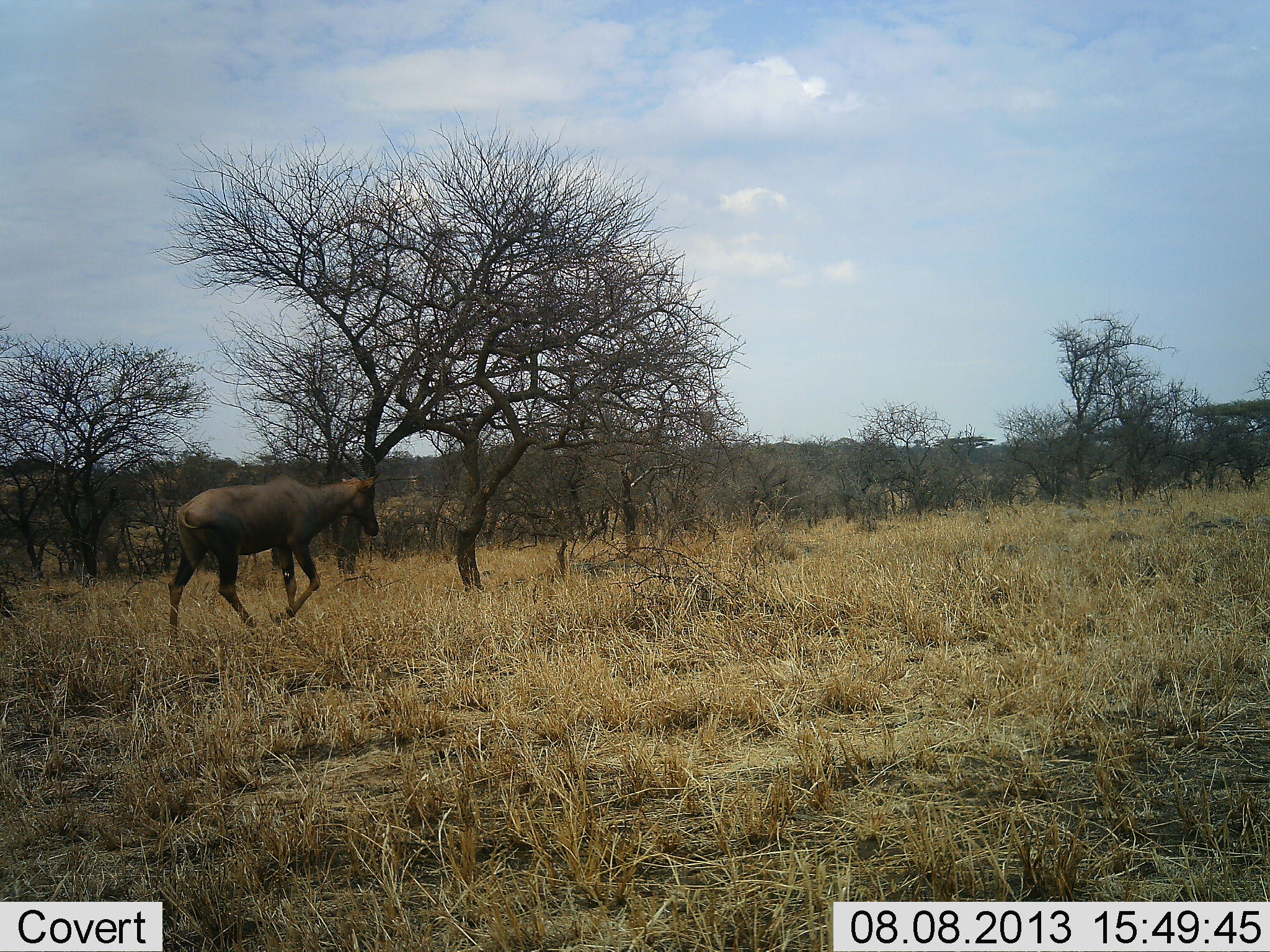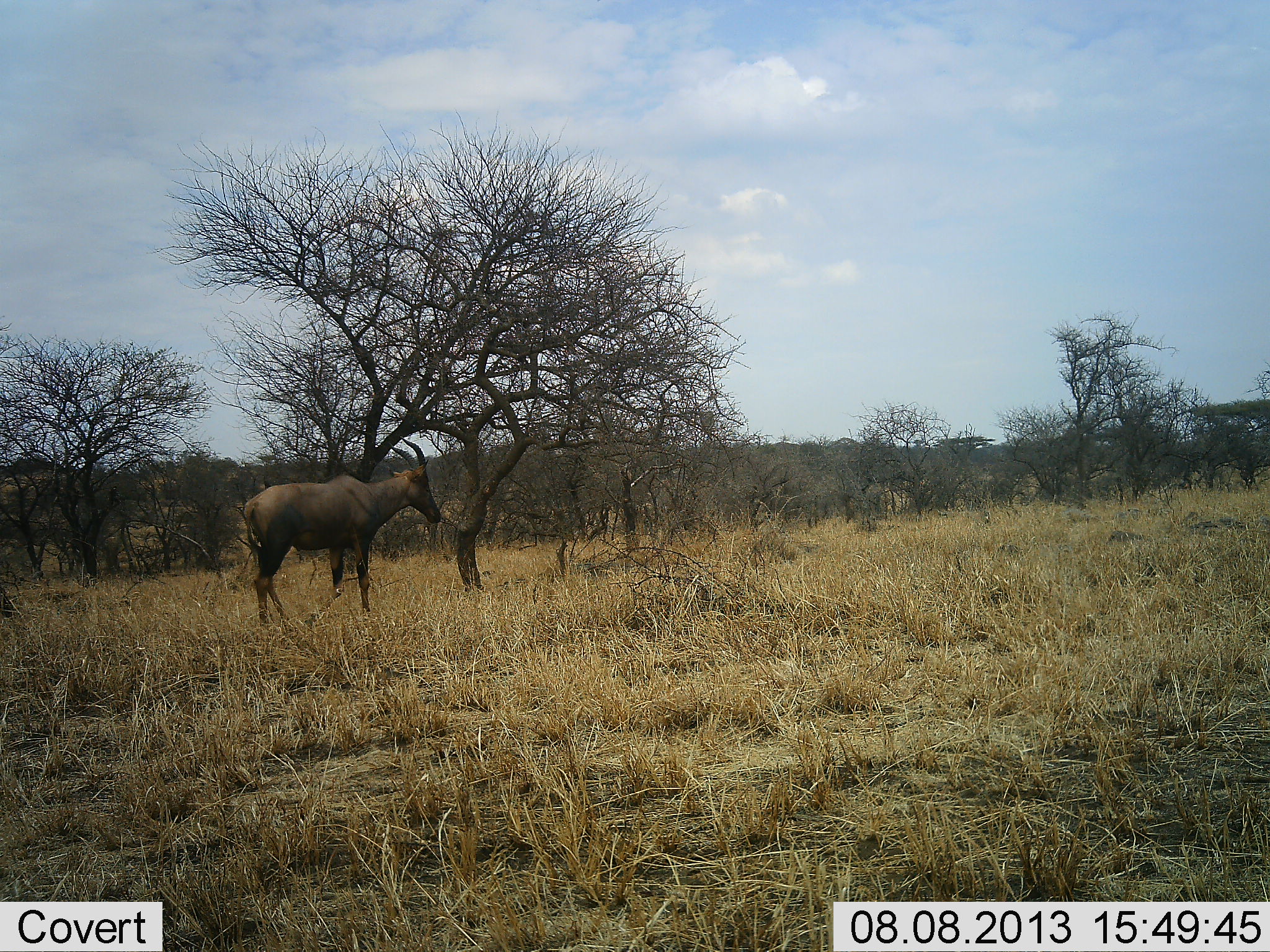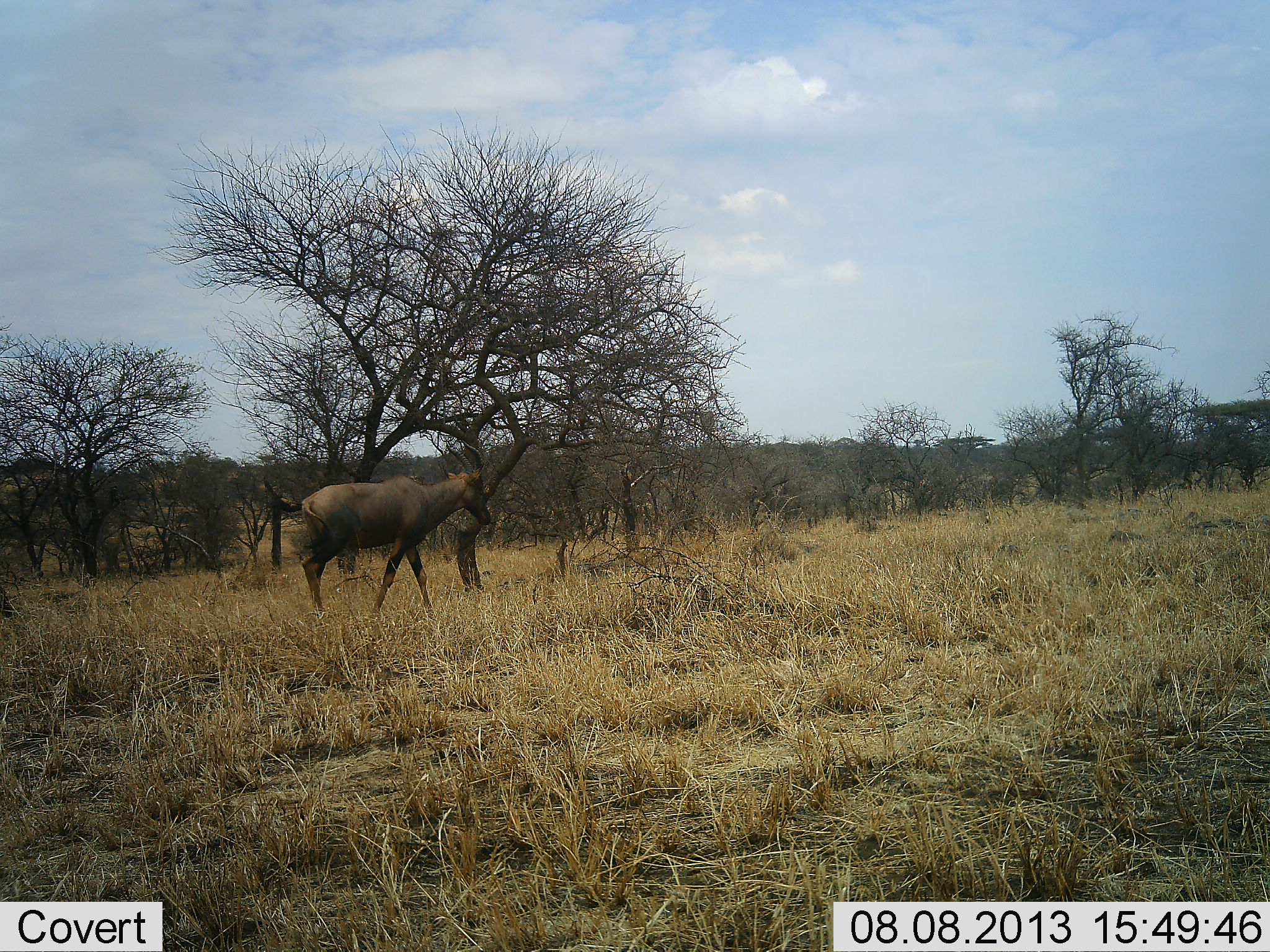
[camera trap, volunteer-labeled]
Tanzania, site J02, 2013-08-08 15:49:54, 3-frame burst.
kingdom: Animalia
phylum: Chordata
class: Mammalia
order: Artiodactyla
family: Bovidae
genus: Damaliscus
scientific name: Damaliscus lunatus jimela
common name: topi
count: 1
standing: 17%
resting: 0%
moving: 88%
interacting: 0%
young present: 0%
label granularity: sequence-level